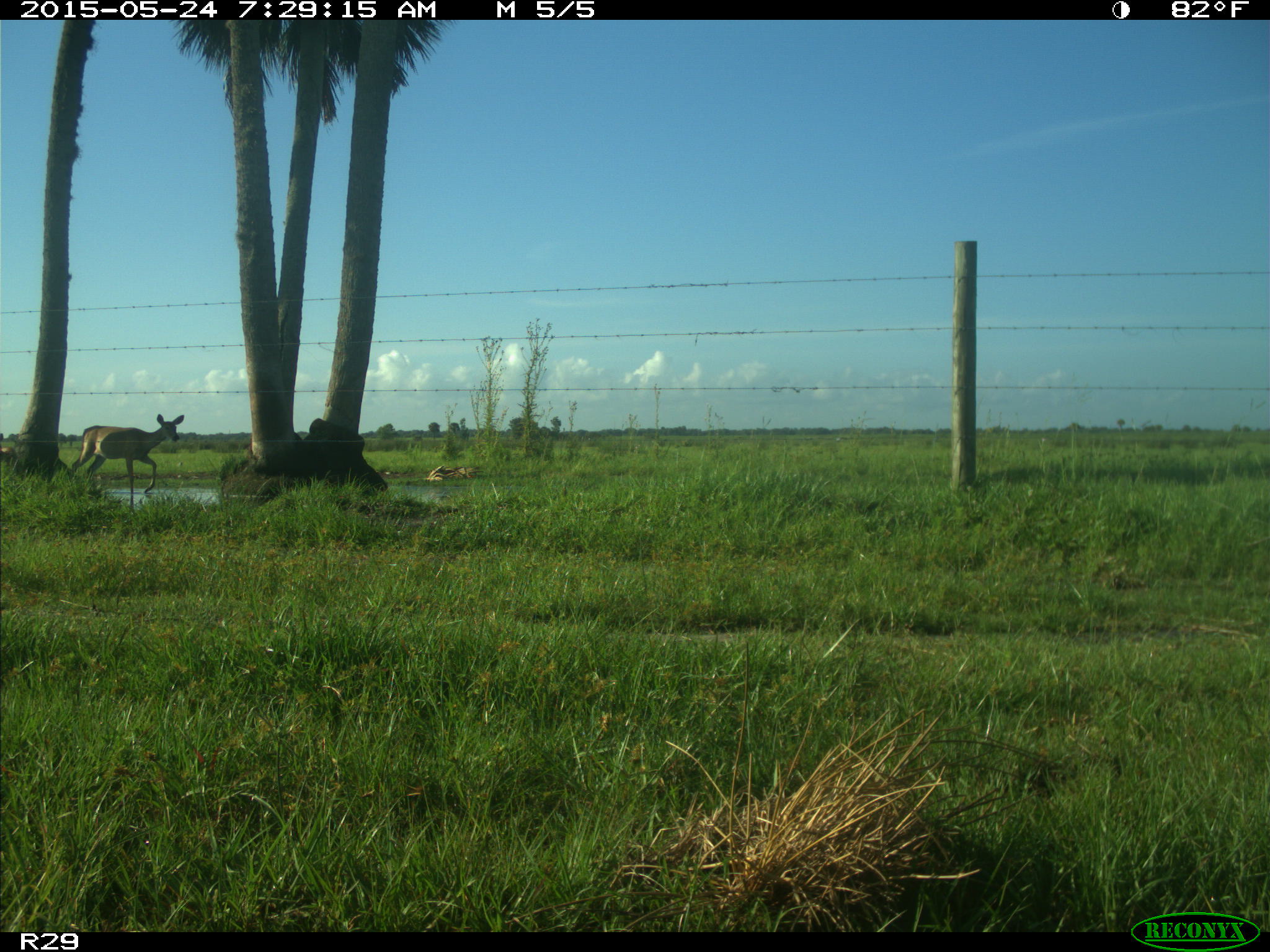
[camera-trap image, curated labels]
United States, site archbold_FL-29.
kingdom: Animalia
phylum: Chordata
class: Mammalia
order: Artiodactyla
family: Cervidae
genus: Odocoileus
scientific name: Odocoileus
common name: deer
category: unidentified deer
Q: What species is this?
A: Unidentified deer (deer) (Odocoileus).